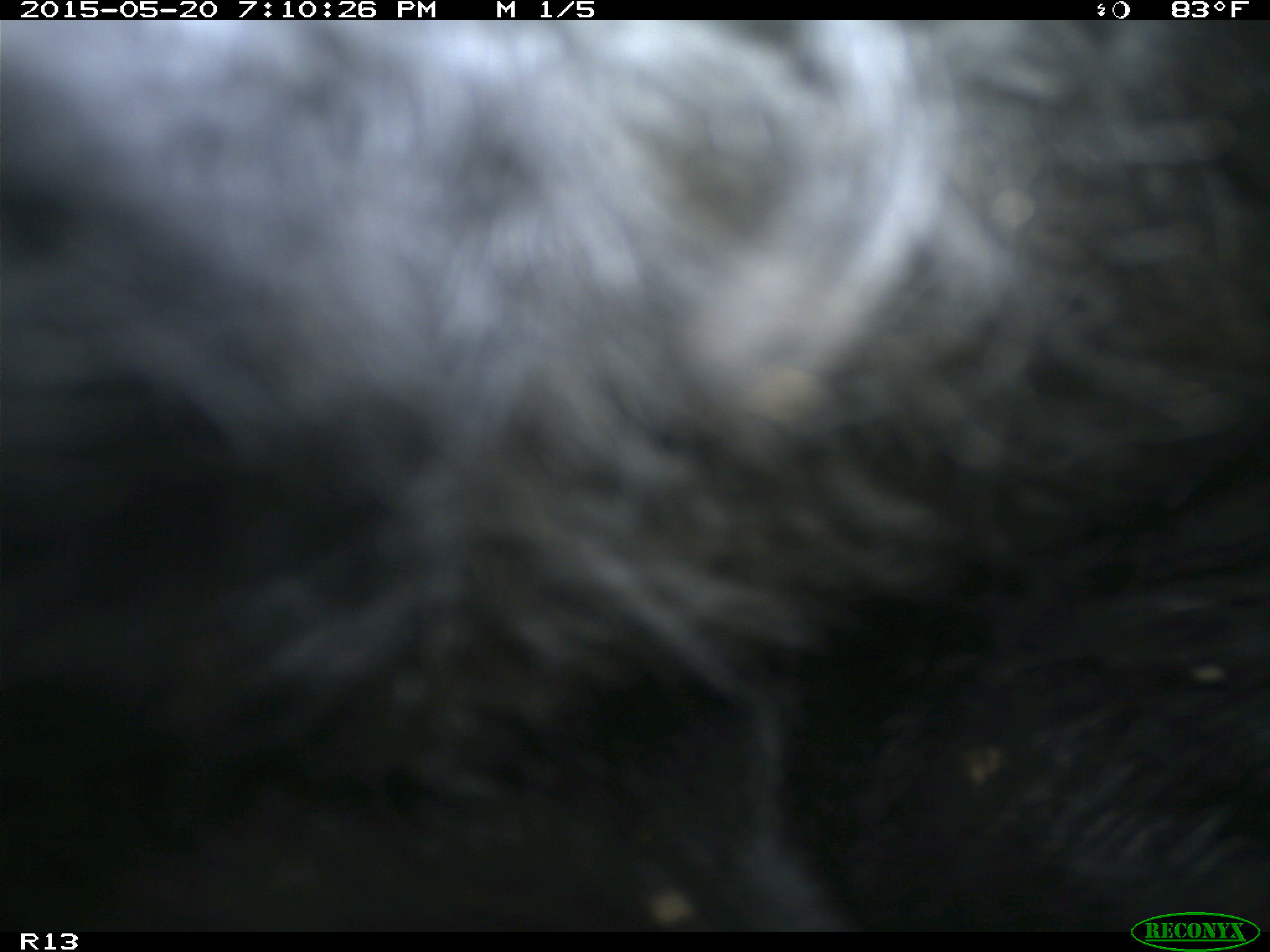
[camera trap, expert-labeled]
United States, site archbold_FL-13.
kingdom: Animalia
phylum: Chordata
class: Mammalia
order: Artiodactyla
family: Bovidae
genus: Bos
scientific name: Bos taurus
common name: domestic cow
Bos taurus (domestic cow).